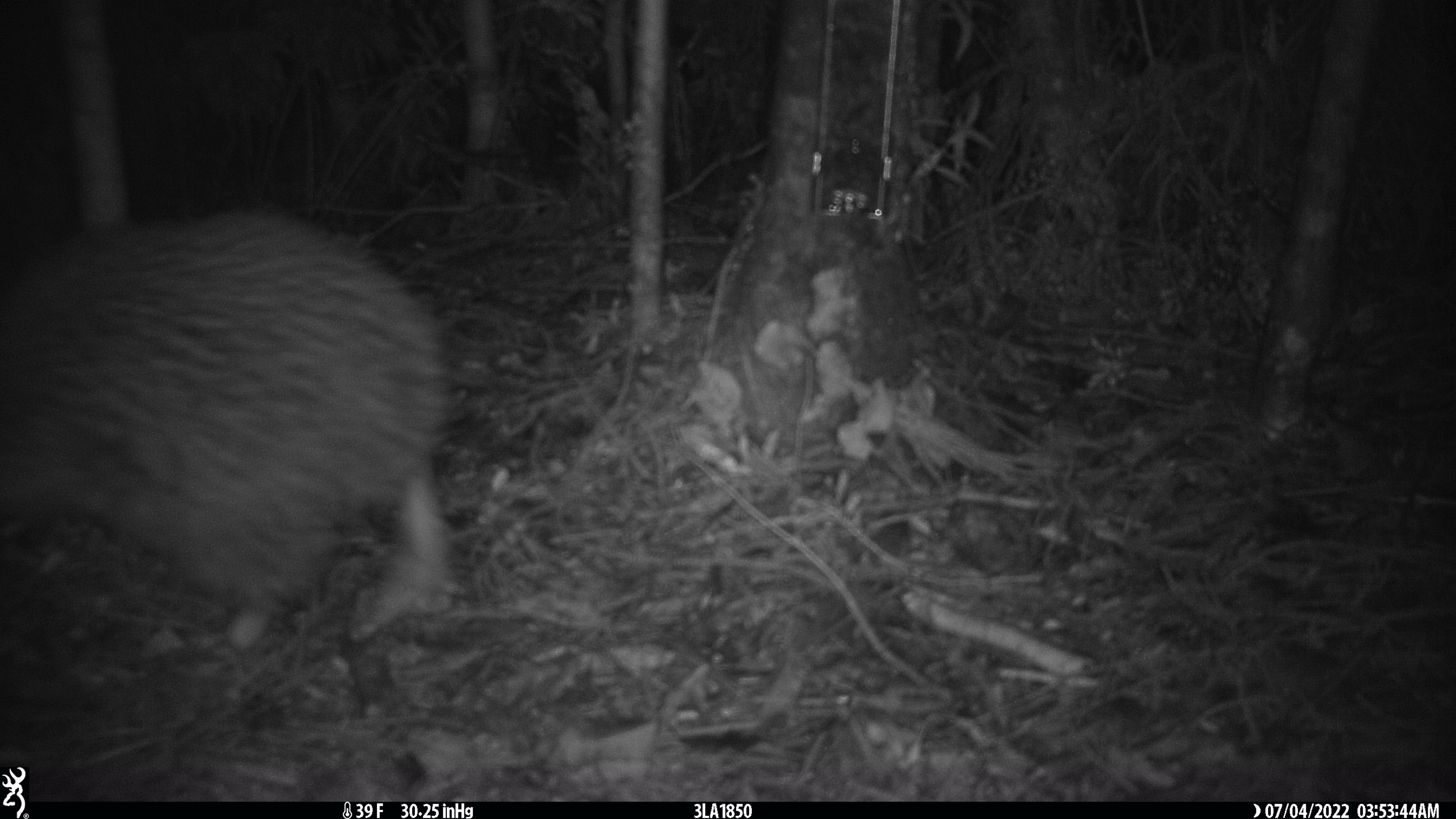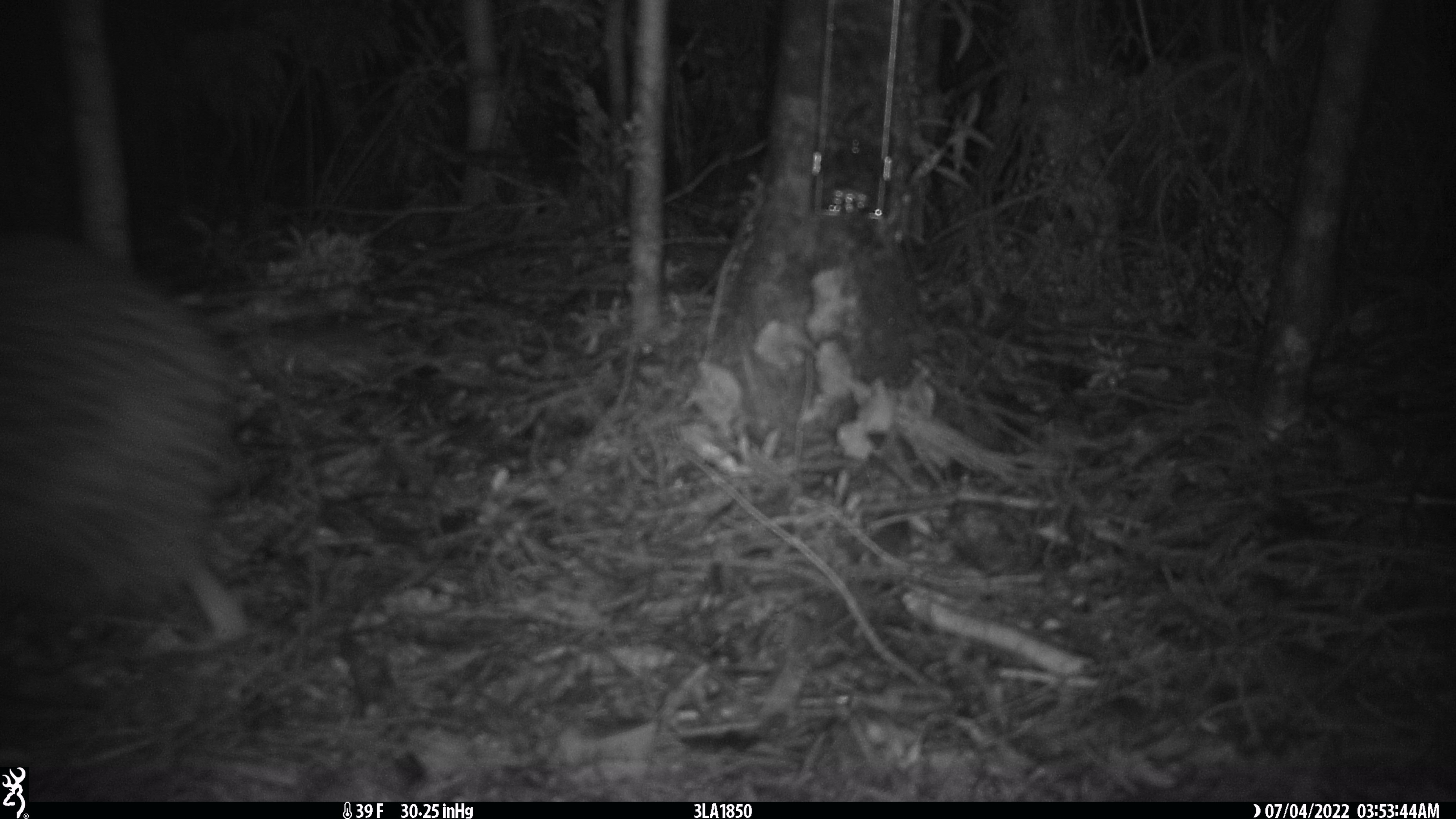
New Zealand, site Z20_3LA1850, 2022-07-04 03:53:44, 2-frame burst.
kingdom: Animalia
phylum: Chordata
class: Aves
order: Apterygiformes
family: Apterygidae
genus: Apteryx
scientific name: Apteryx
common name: kiwi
Kiwi (Apteryx).